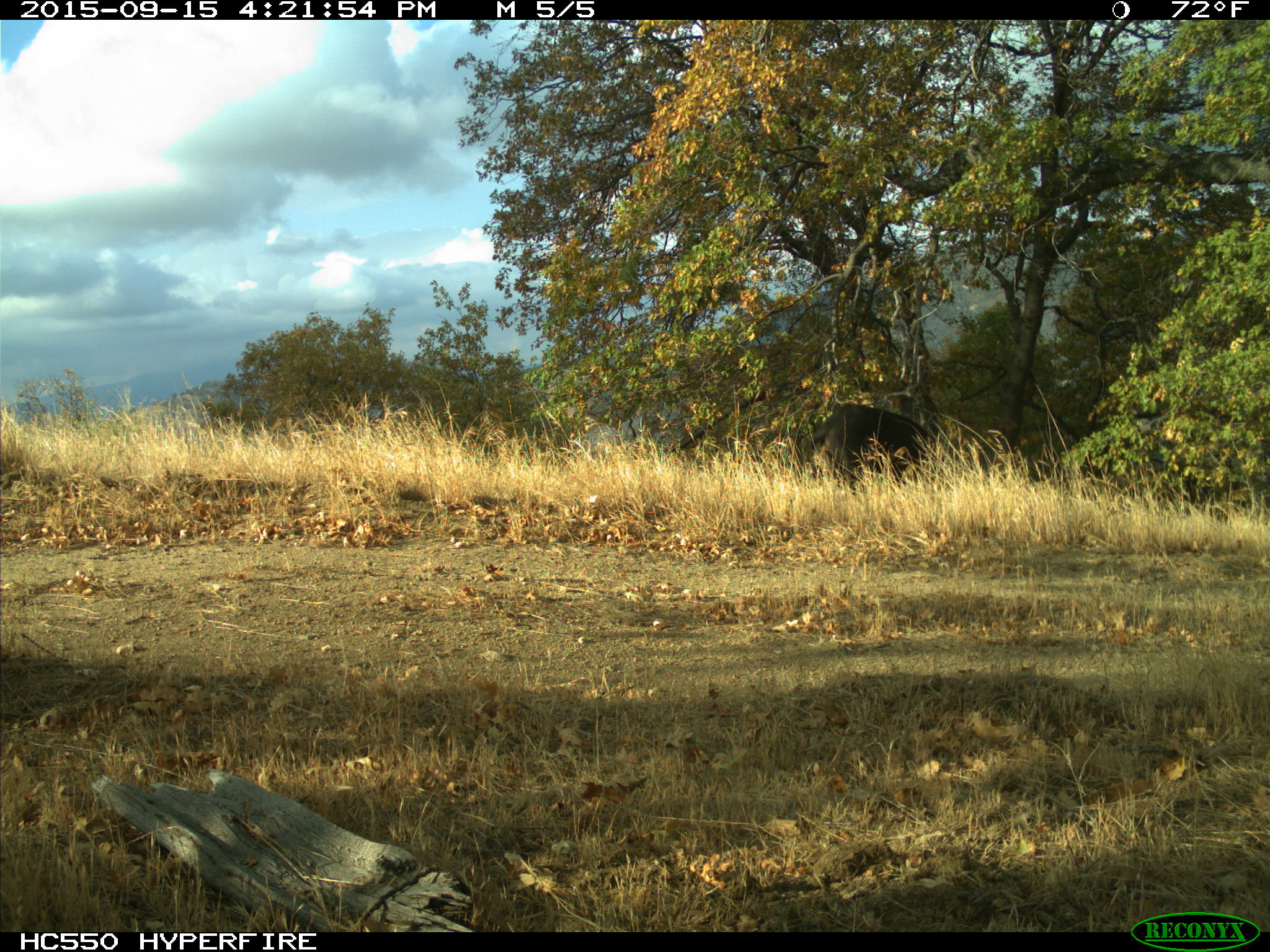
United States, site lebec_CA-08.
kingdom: Animalia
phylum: Chordata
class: Mammalia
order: Artiodactyla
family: Suidae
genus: Sus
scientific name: Sus scrofa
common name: wild boar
Sus scrofa (wild boar).